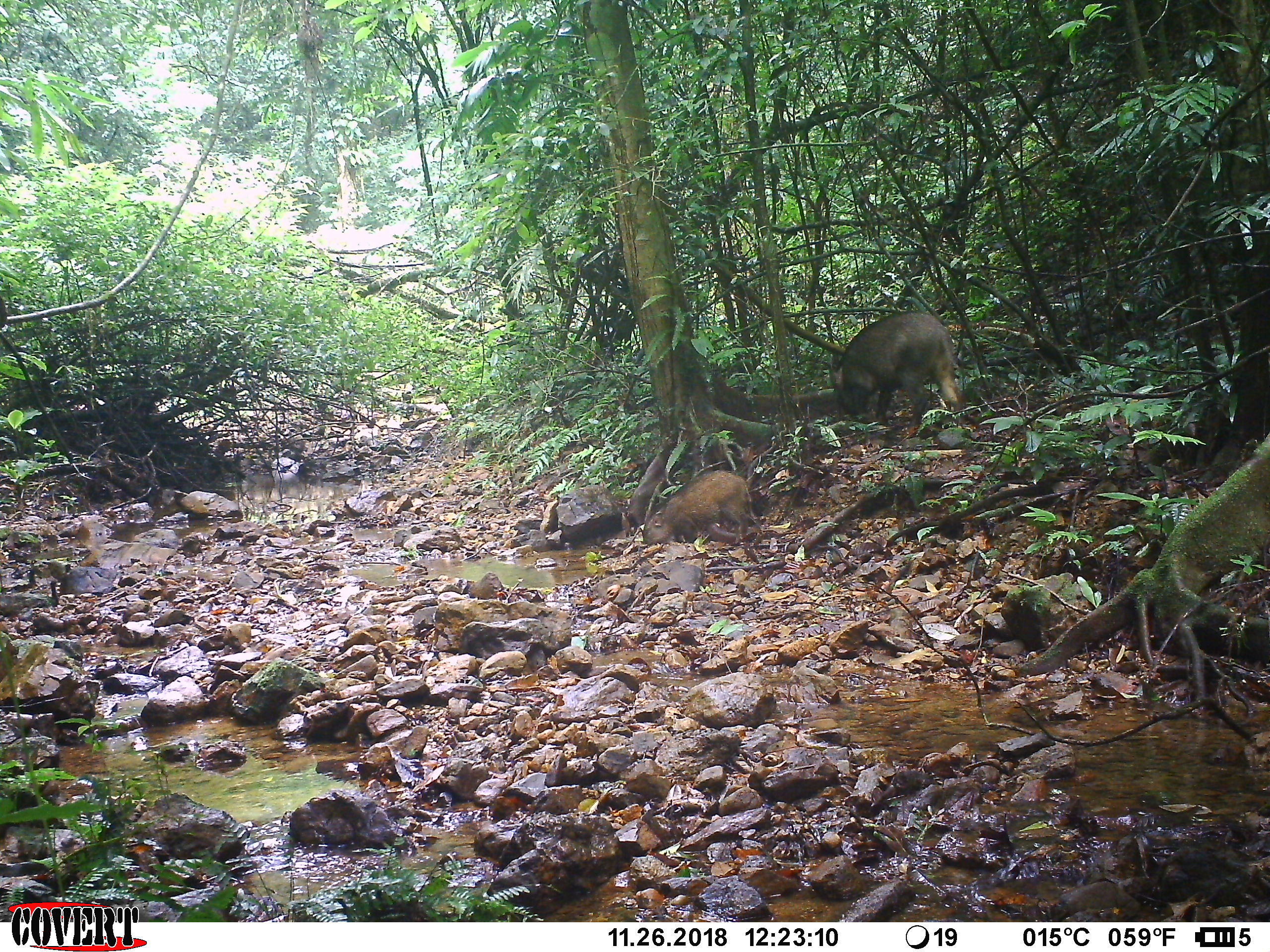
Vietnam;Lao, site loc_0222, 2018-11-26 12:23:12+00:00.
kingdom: Animalia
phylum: Chordata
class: Mammalia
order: Artiodactyla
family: Suidae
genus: Sus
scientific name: Sus scrofa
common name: eurasian wild pig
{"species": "eurasian wild pig (Sus scrofa)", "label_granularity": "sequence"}